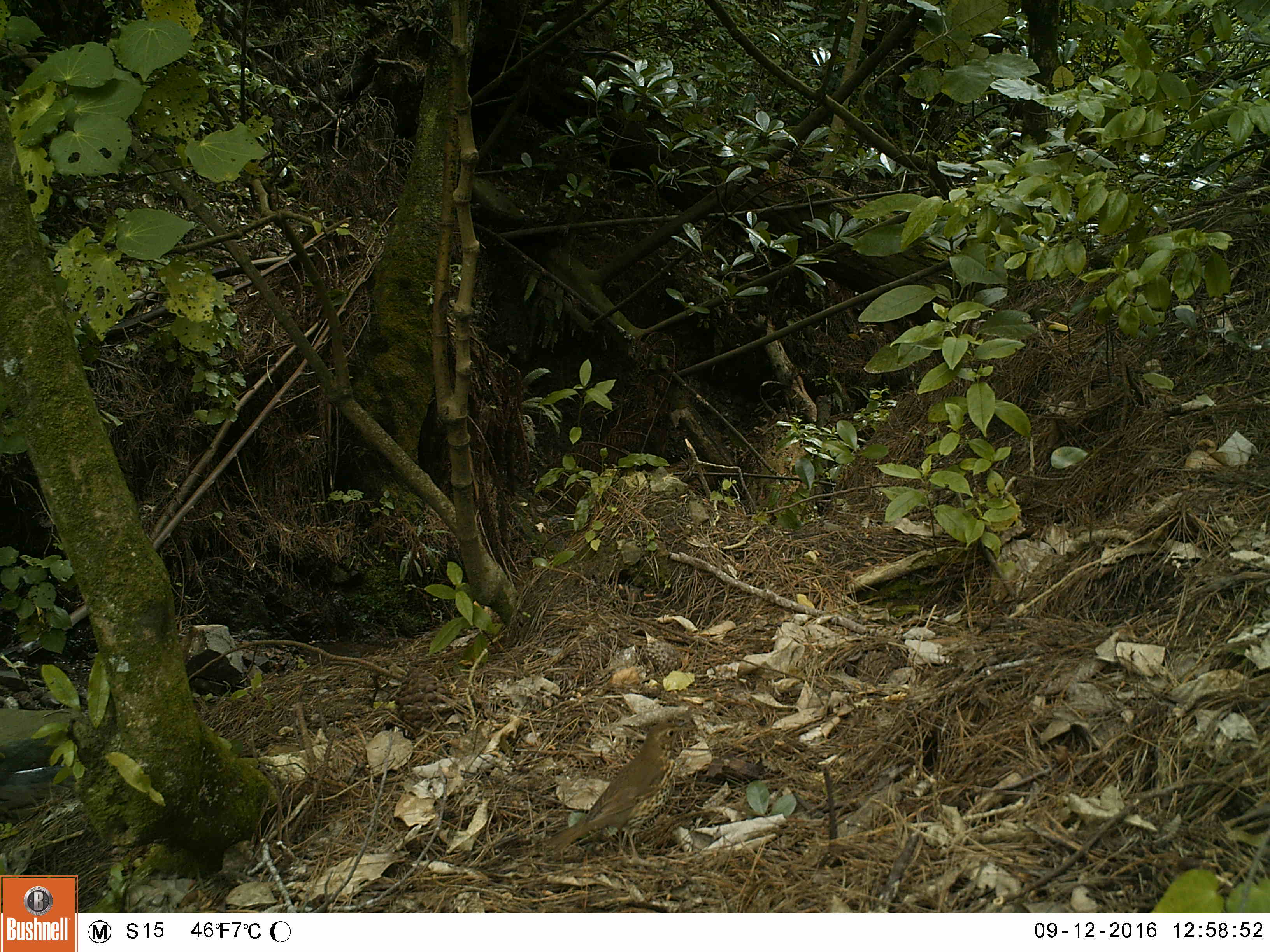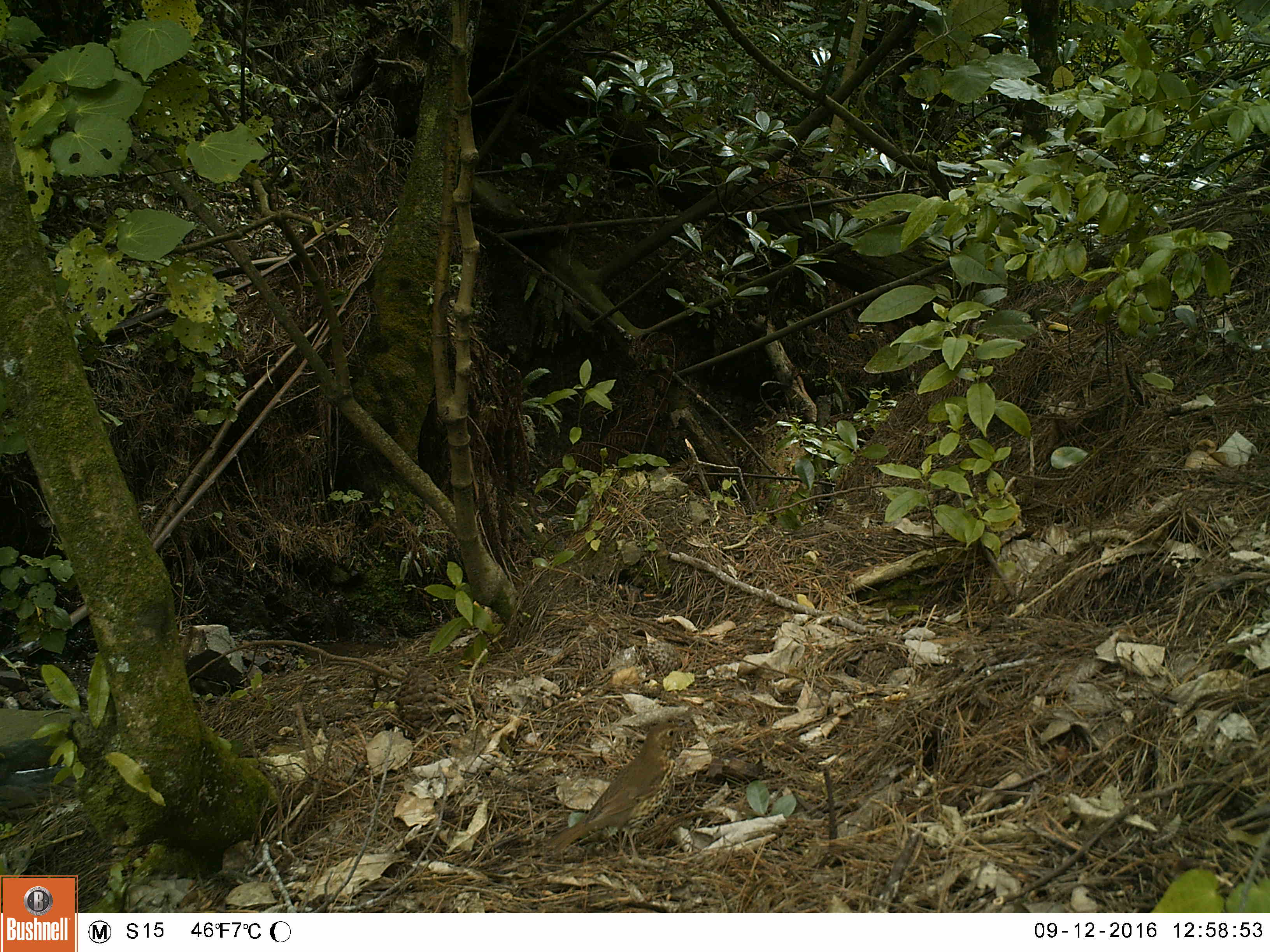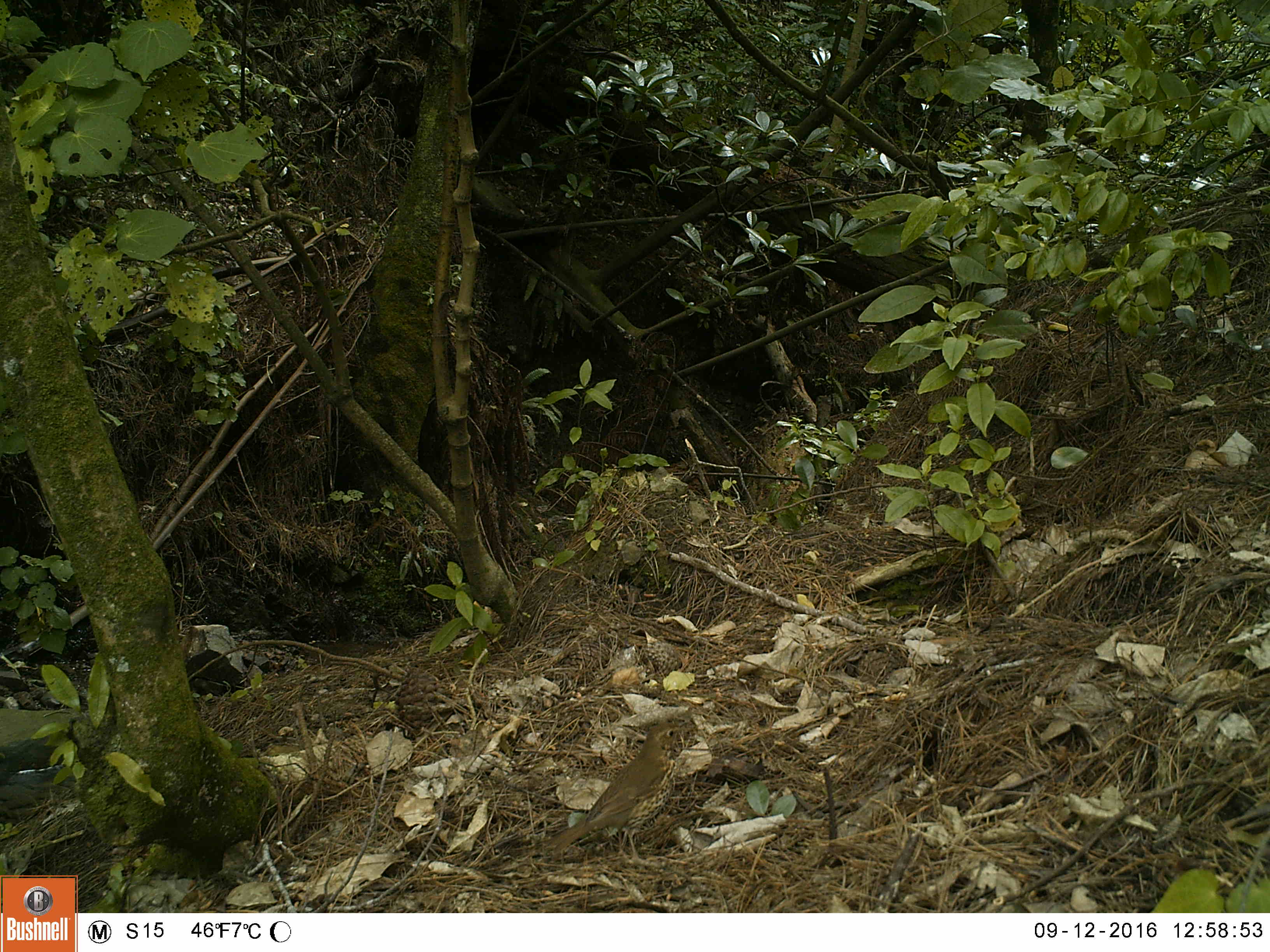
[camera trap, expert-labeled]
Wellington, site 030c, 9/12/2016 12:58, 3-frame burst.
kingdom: Animalia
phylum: Chordata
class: Aves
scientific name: Aves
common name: bird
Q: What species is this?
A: Bird (Aves).